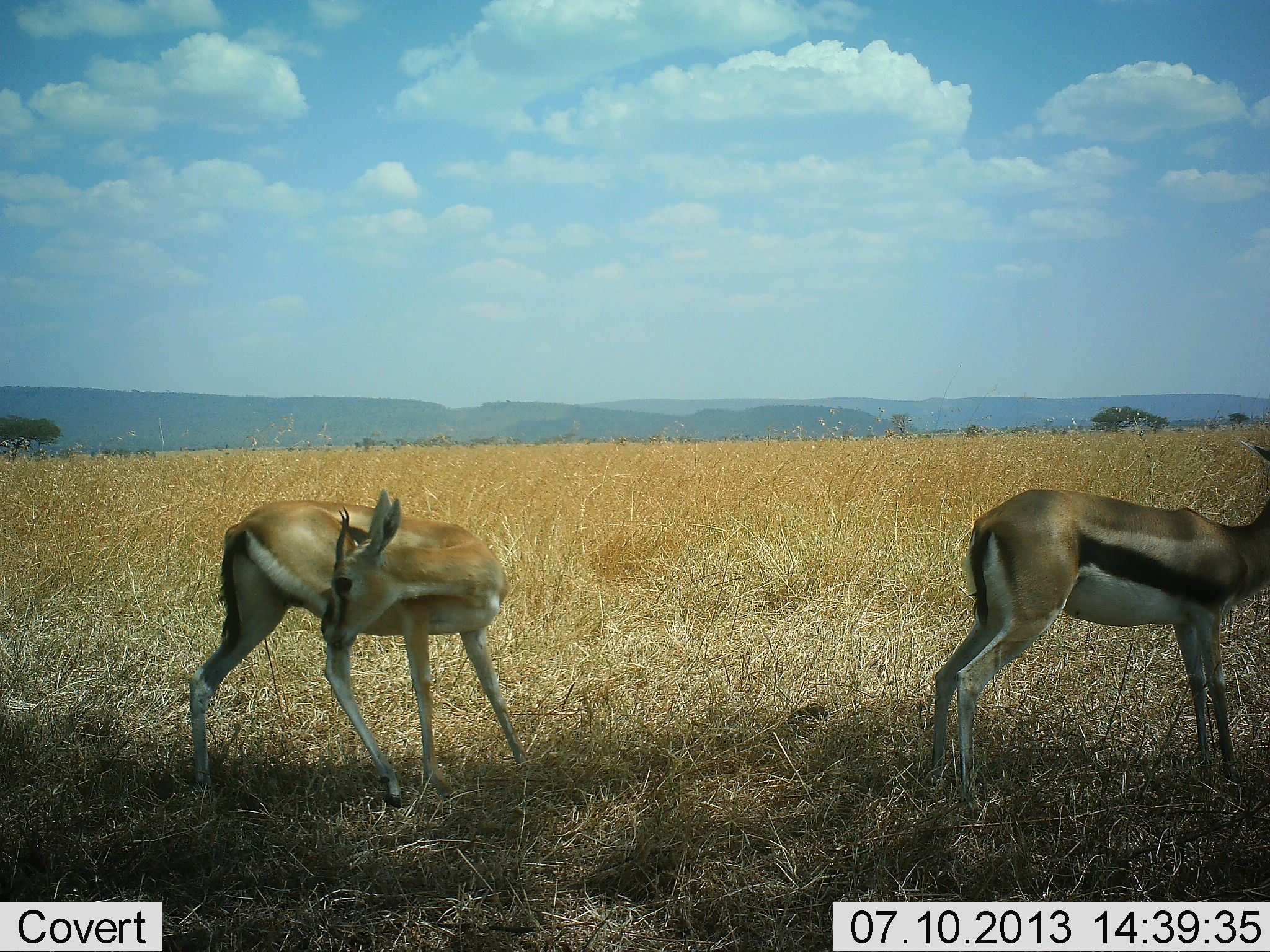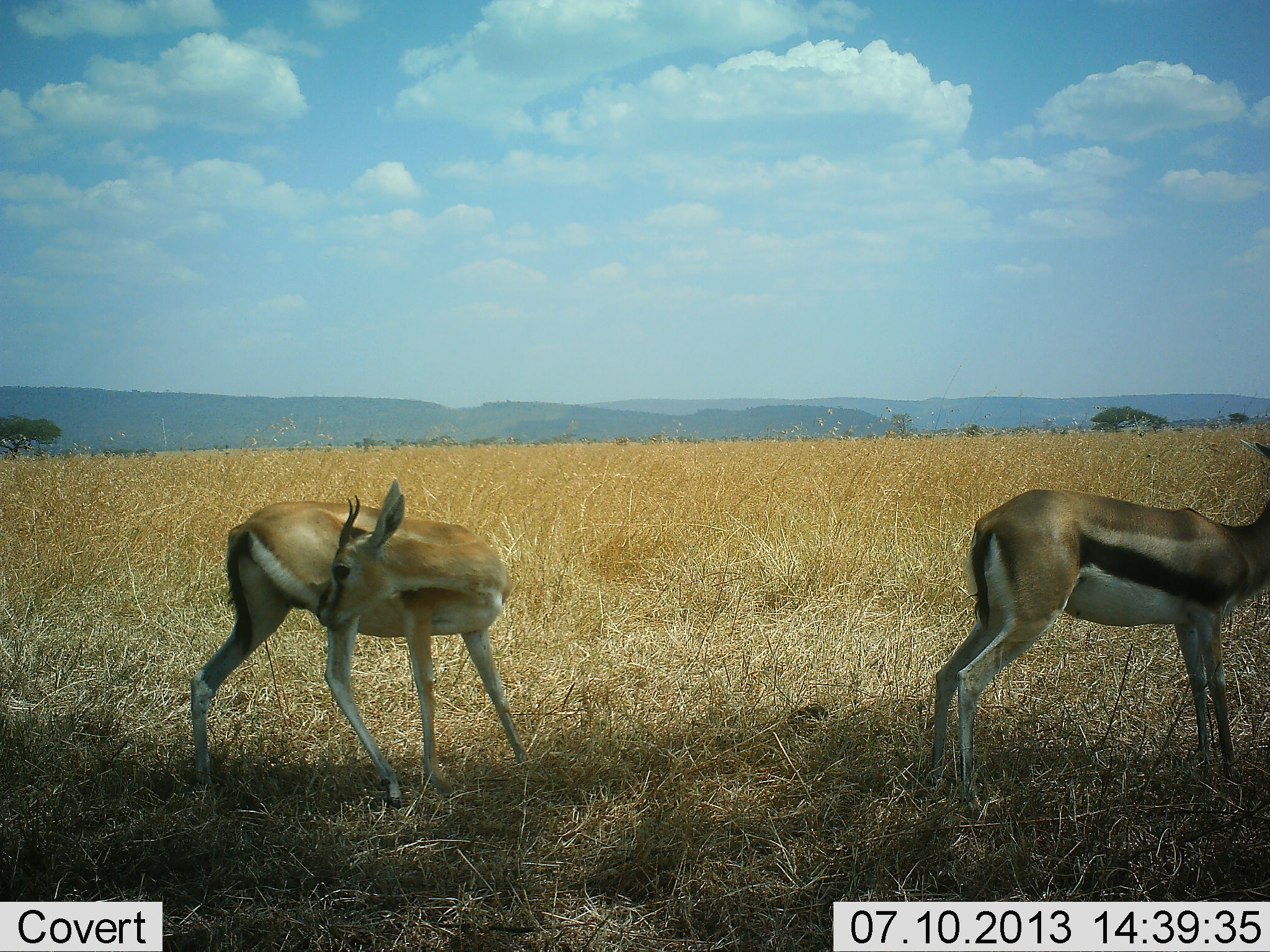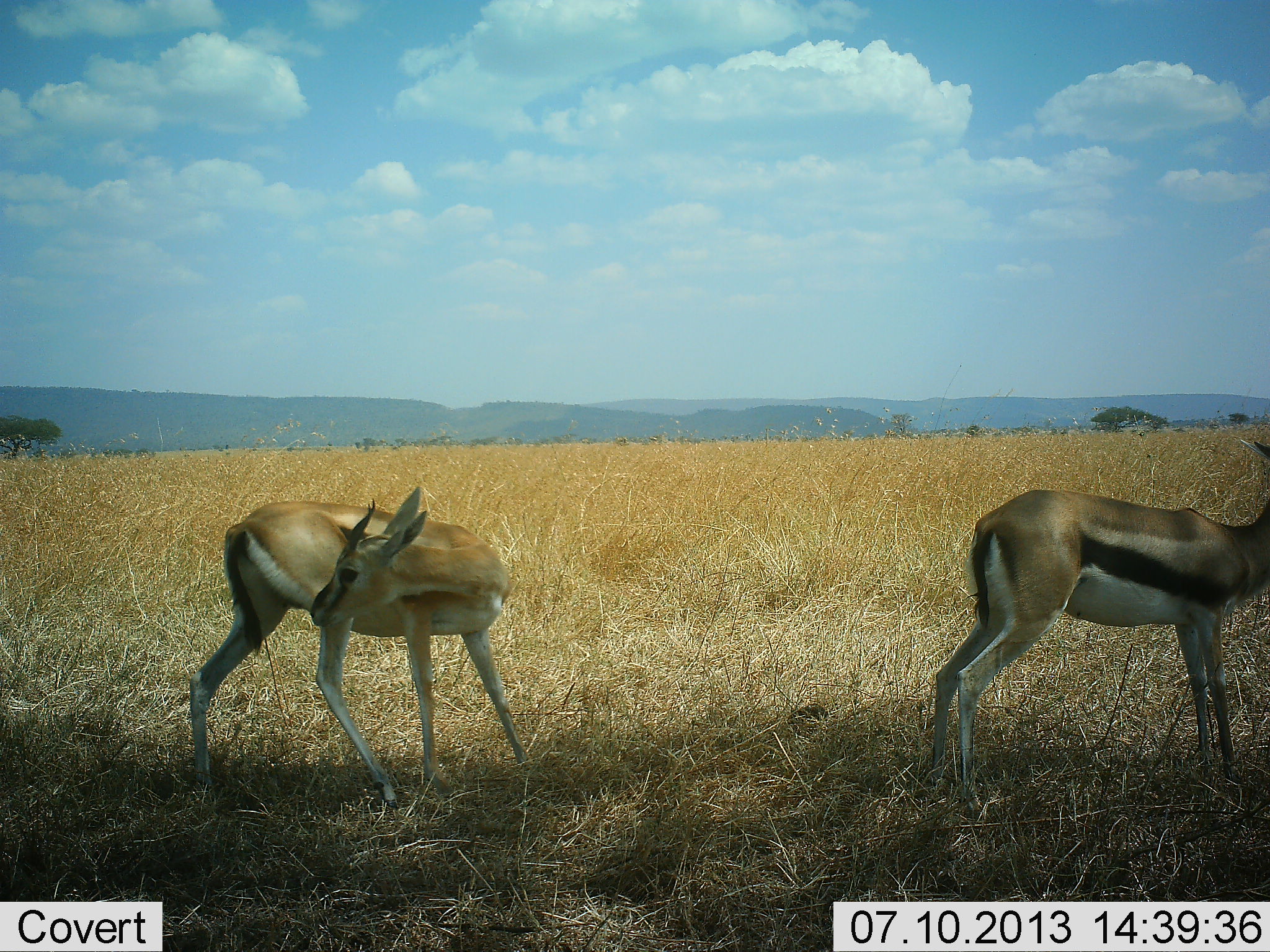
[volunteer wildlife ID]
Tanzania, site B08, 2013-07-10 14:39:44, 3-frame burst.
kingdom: Animalia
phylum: Chordata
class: Mammalia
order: Artiodactyla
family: Bovidae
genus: Eudorcas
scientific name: Eudorcas thomsonii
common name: thomson's gazelle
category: gazellethomsons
Gazellethomsons (thomson's gazelle) (Eudorcas thomsonii), count 2. Behavior (volunteer vote fractions): standing 100%, resting 0%, moving 0%, interacting 9%. Young present (vote fraction): 0%. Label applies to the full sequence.